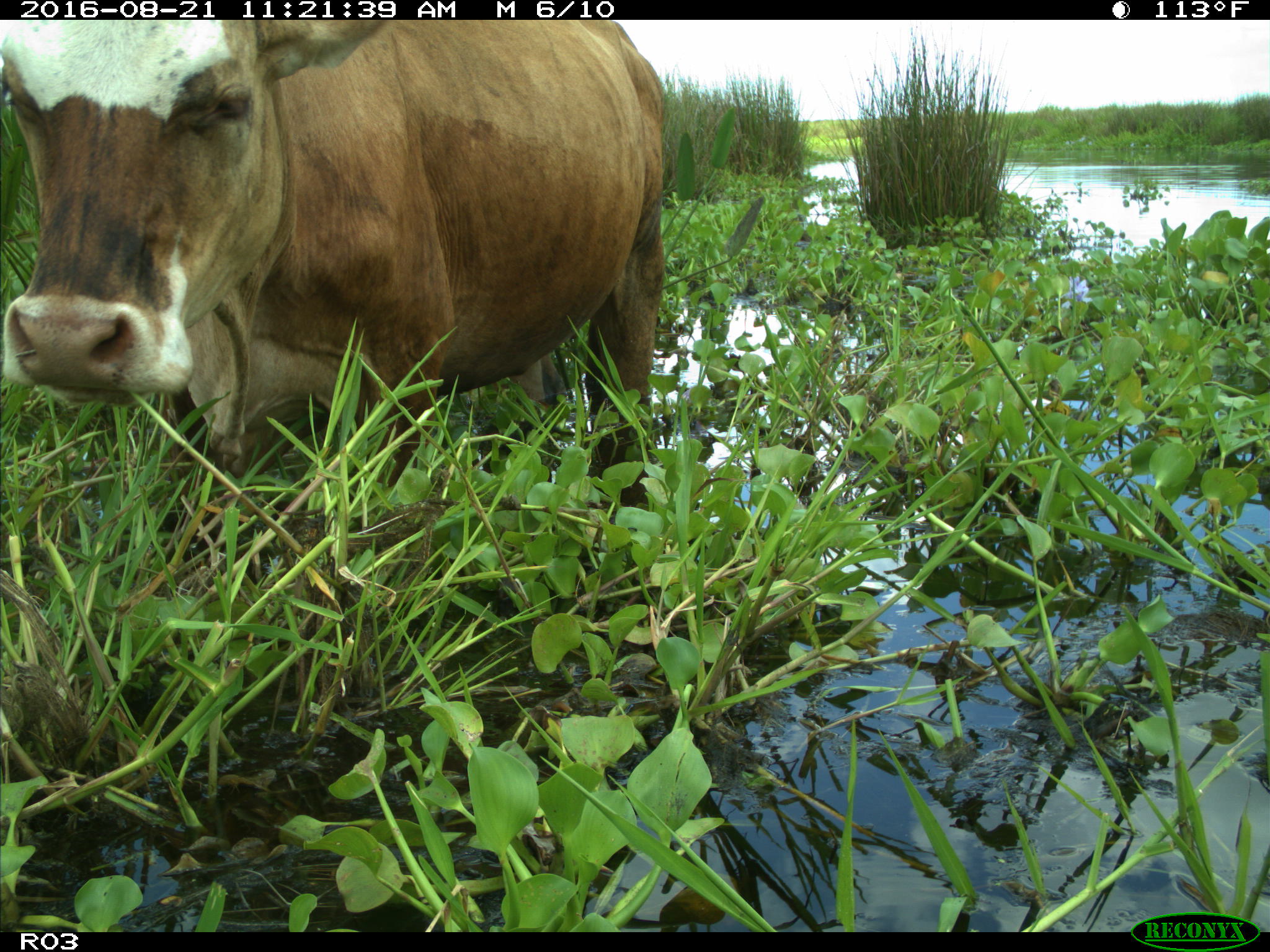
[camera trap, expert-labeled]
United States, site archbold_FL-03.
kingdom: Animalia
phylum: Chordata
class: Mammalia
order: Artiodactyla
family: Bovidae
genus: Bos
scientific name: Bos taurus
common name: domestic cow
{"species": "Bos taurus (domestic cow)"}